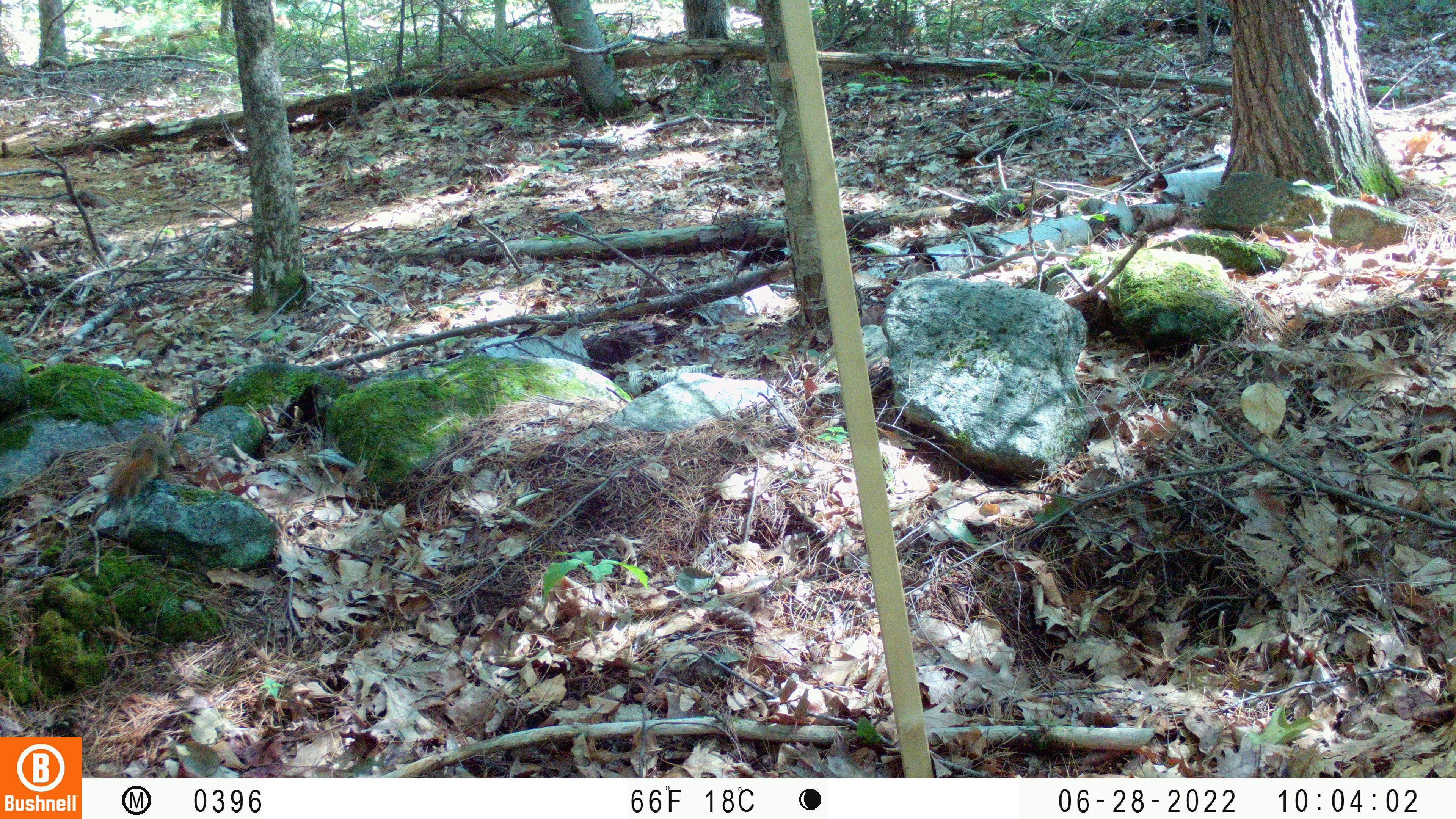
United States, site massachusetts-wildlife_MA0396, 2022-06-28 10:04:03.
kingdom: Animalia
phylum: Chordata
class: Mammalia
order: Rodentia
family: Sciuridae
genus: Tamiasciurus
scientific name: Tamiasciurus hudsonicus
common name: red squirrel